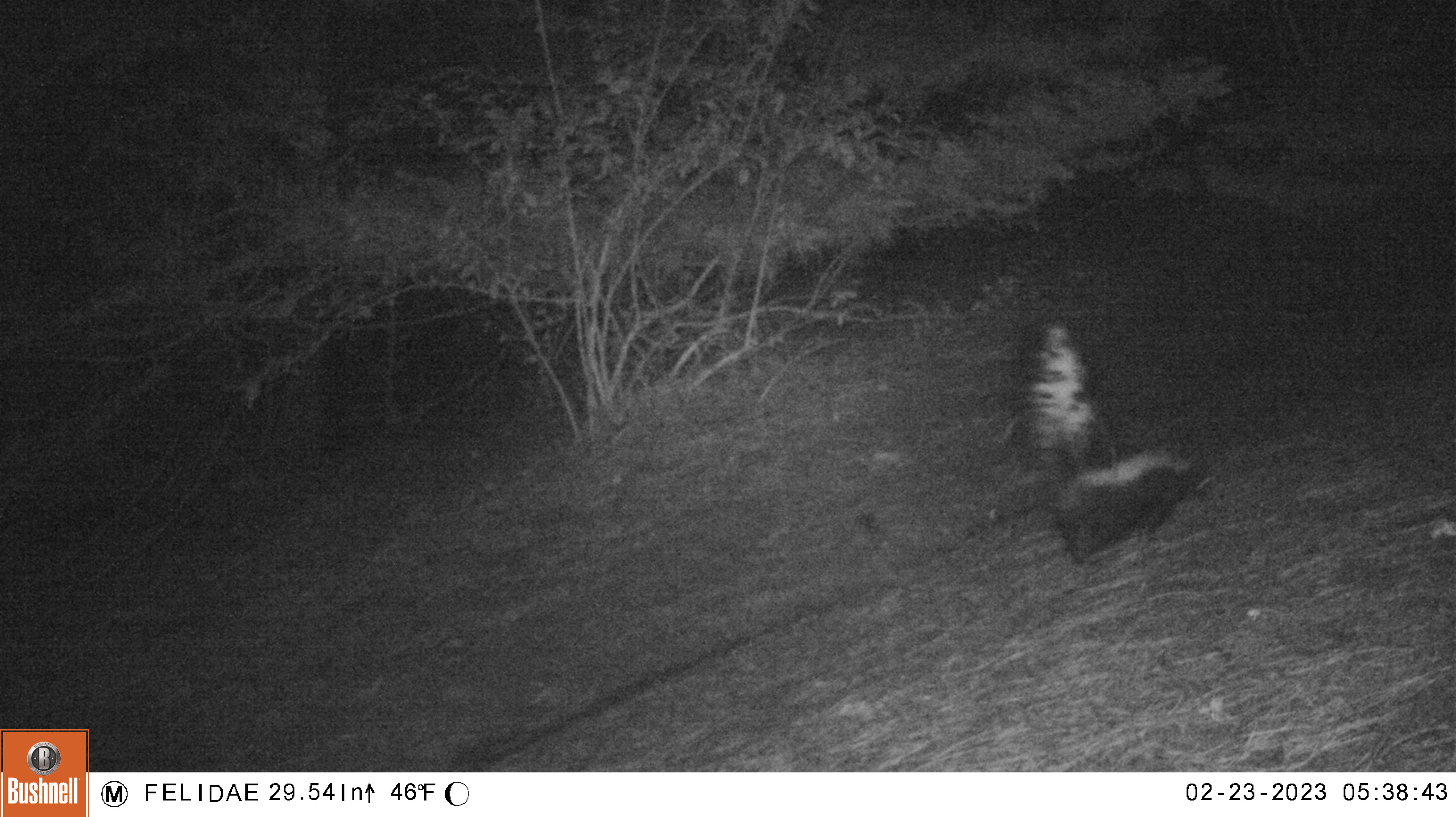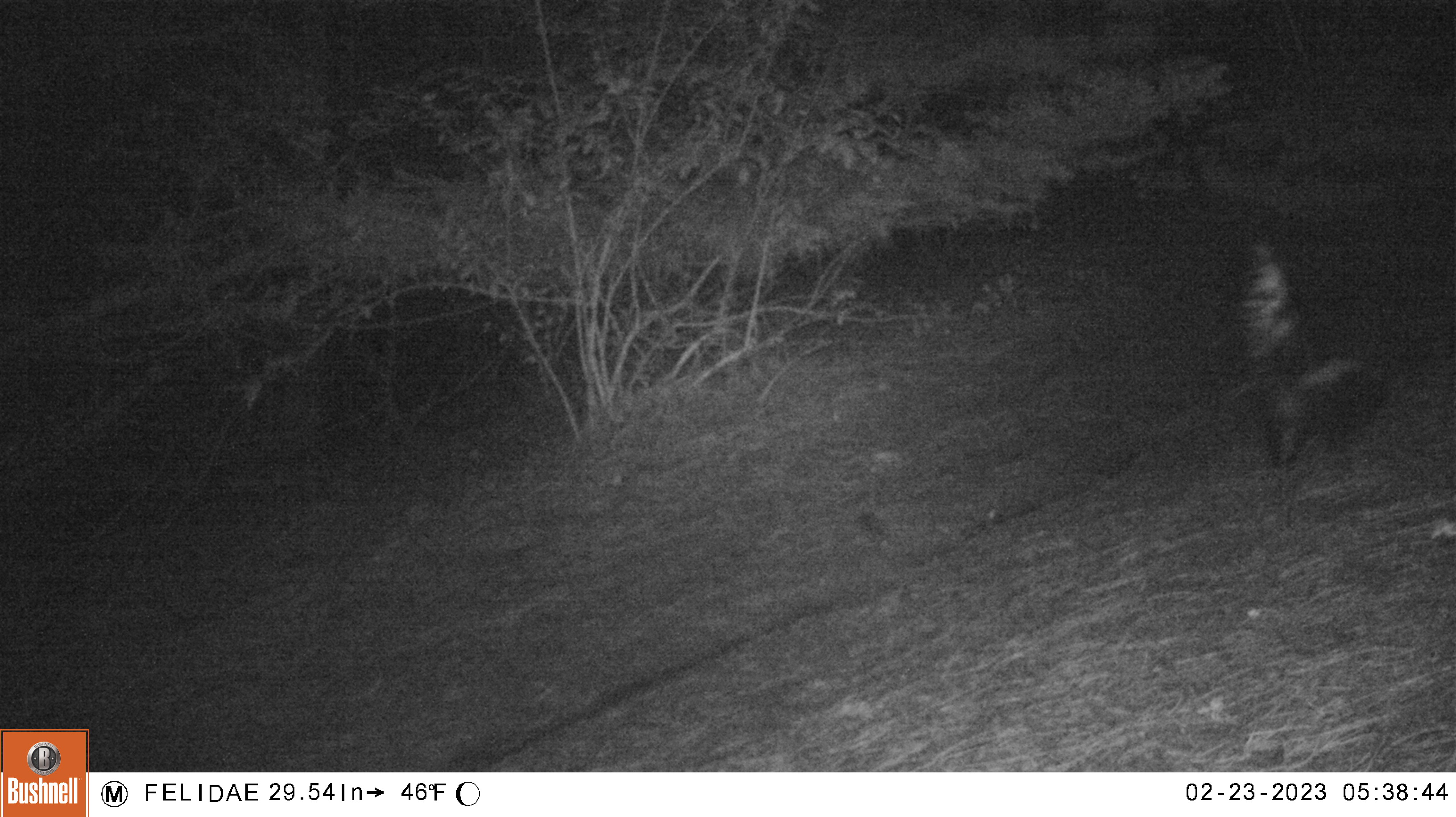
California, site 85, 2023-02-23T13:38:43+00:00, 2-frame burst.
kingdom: Animalia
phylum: Chordata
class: Mammalia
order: Carnivora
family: Mephitidae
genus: Mephitis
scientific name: Mephitis mephitis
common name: striped skunk